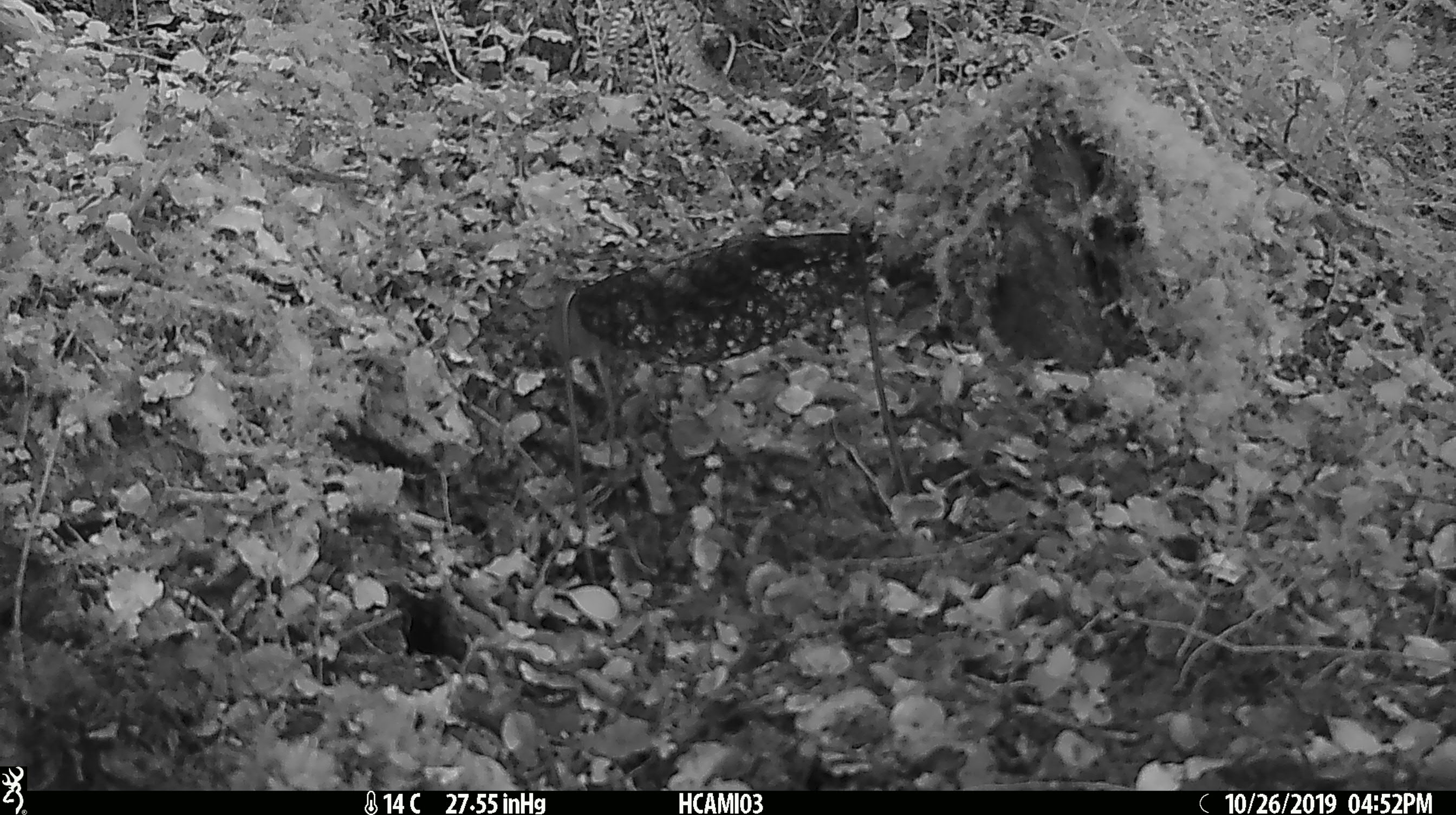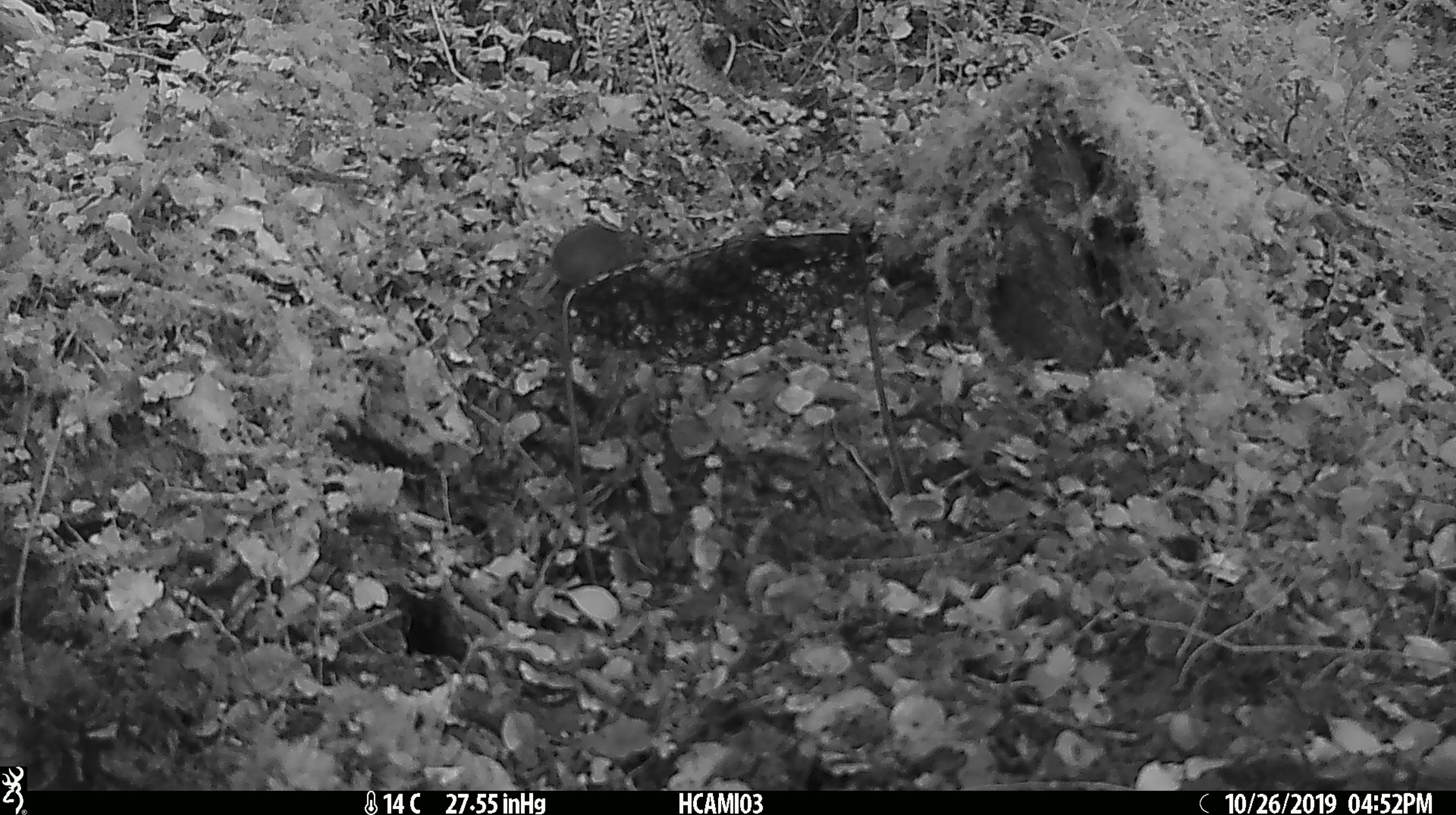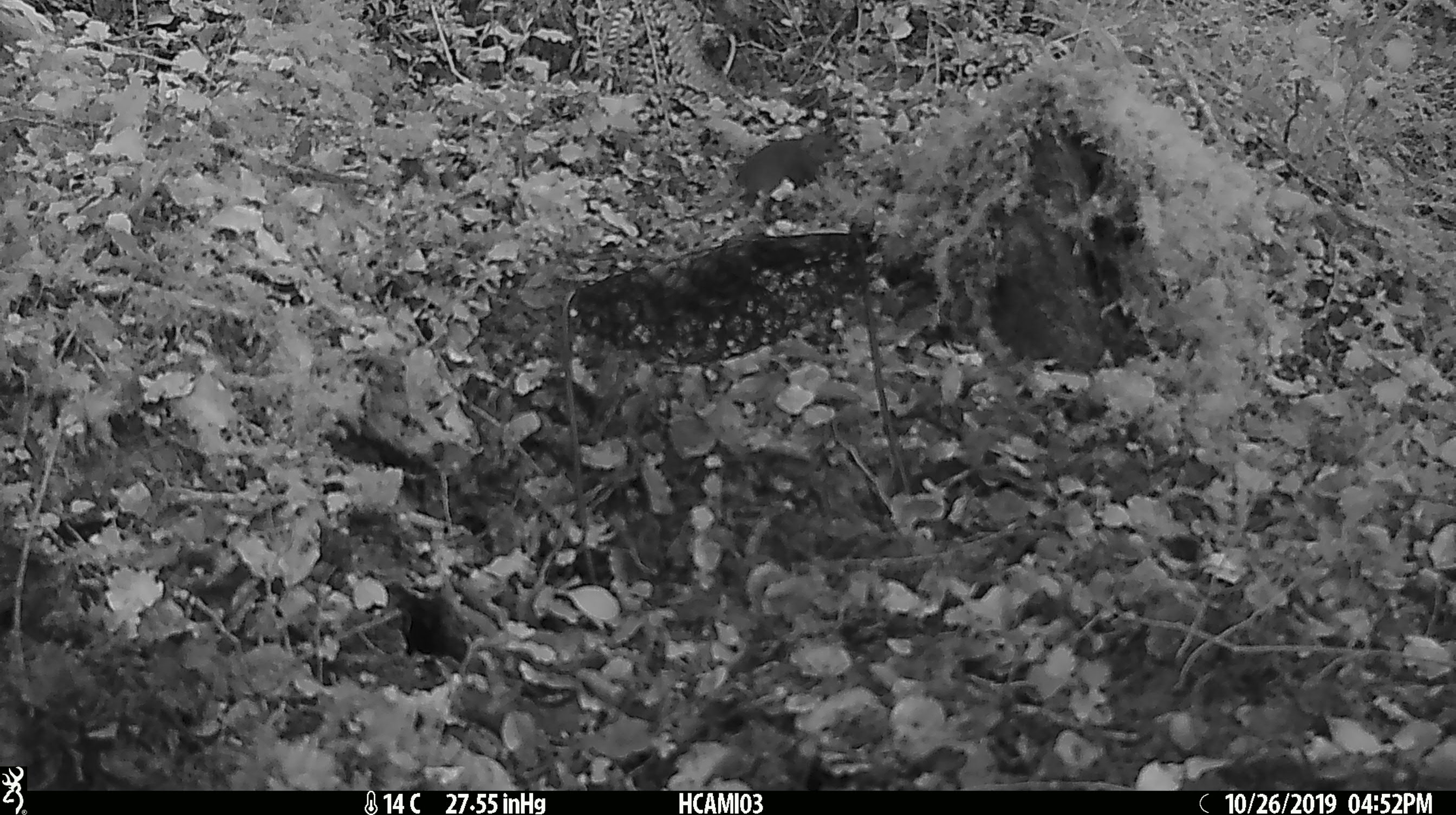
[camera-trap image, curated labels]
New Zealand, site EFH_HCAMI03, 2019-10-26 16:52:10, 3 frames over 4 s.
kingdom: Animalia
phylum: Chordata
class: Mammalia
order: Rodentia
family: Muridae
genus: Mus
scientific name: Mus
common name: mouse